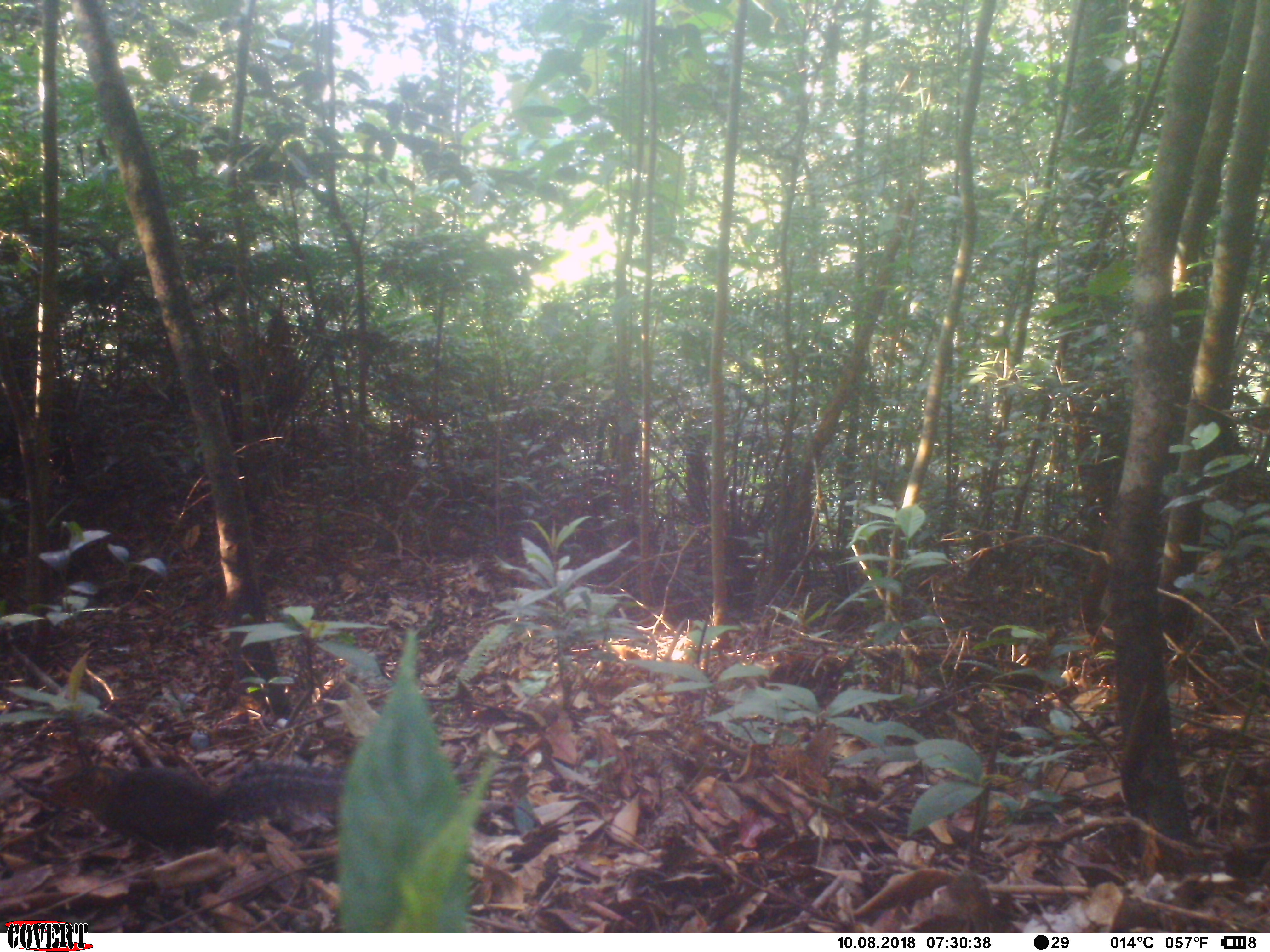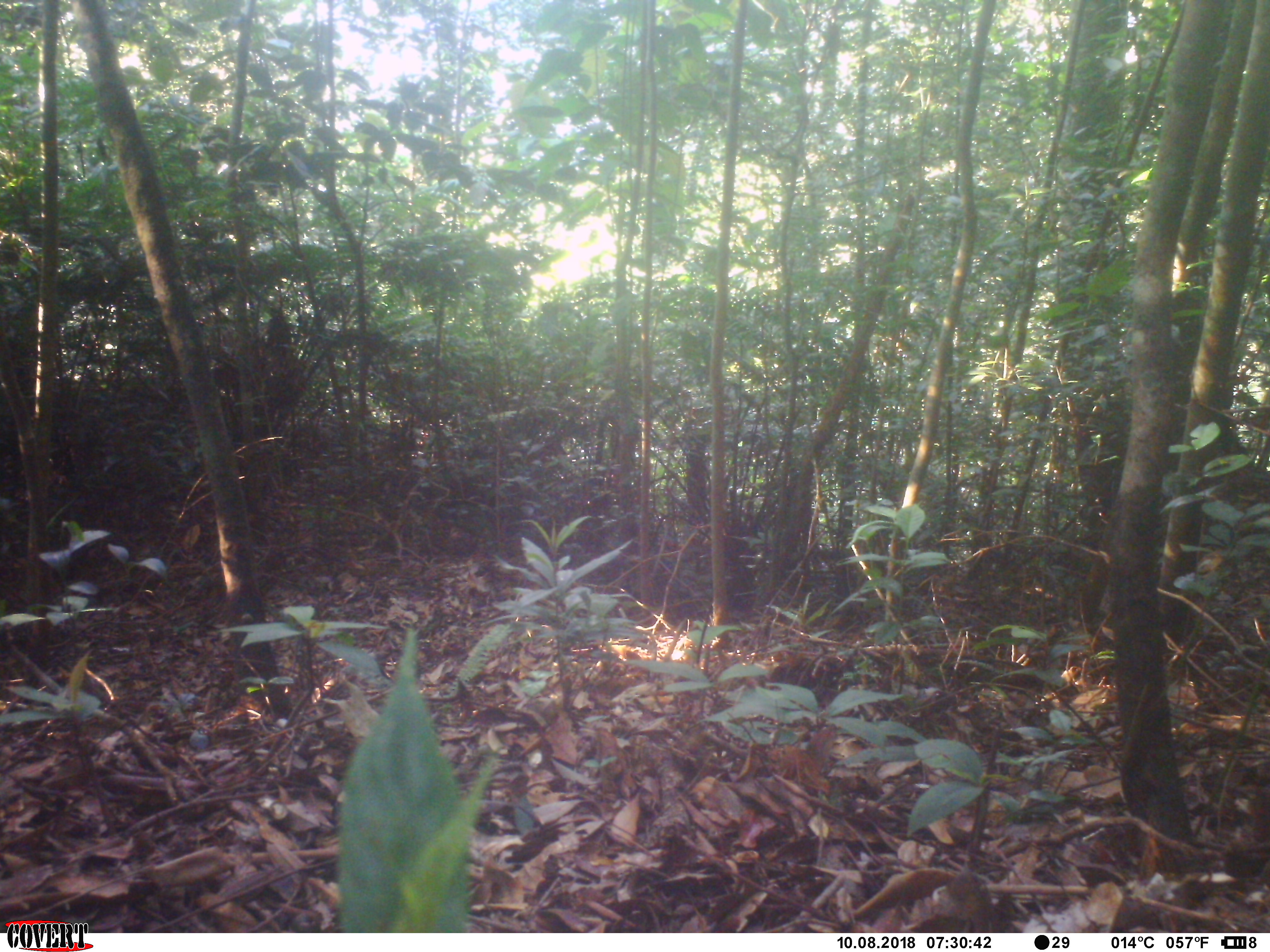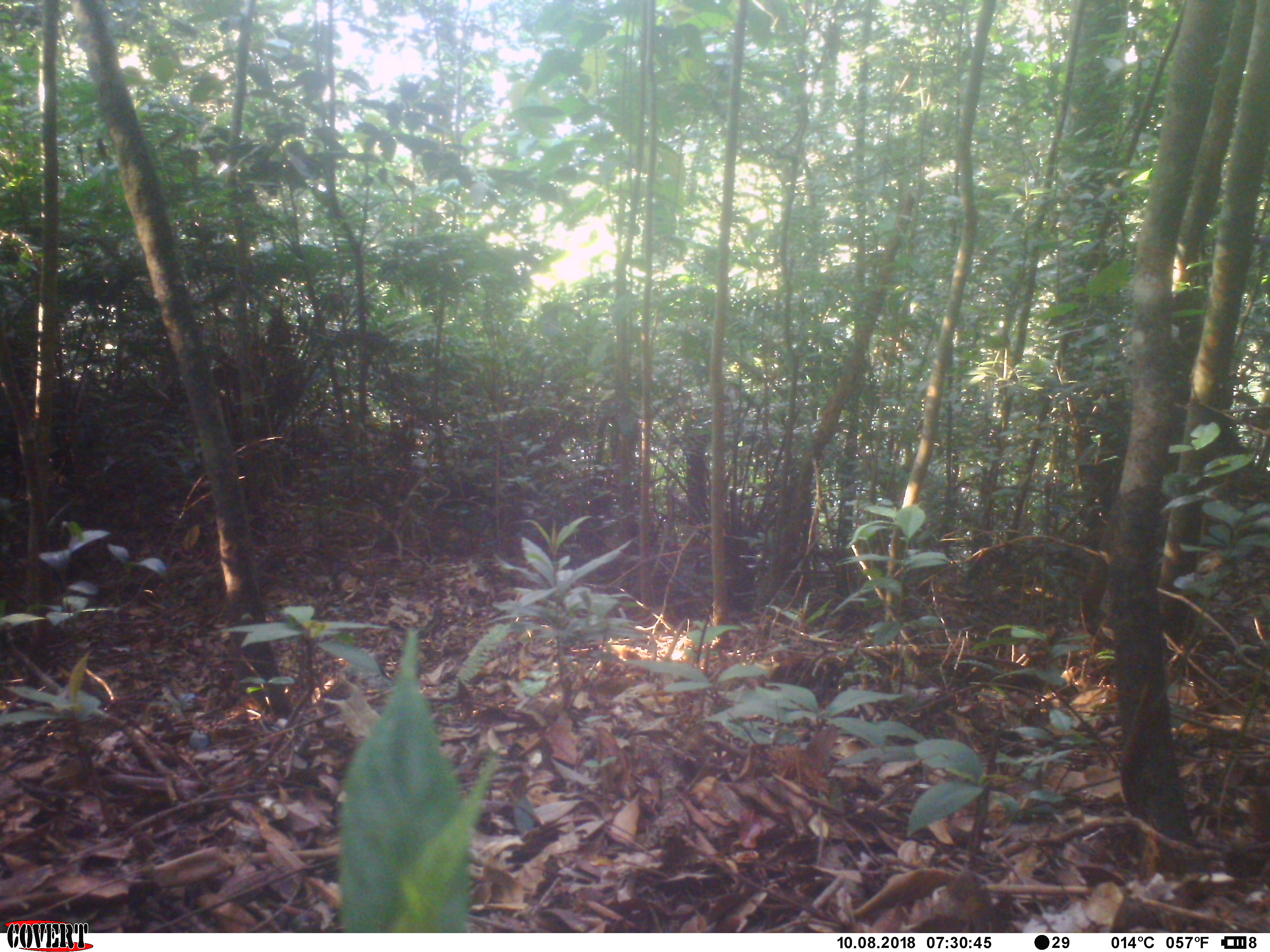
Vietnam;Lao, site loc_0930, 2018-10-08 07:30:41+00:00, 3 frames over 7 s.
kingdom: Animalia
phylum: Chordata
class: Mammalia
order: Rodentia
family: Sciuridae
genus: Dremomys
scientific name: Dremomys rufigenis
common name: red-cheeked squirrel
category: red cheeked squirrel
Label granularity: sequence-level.